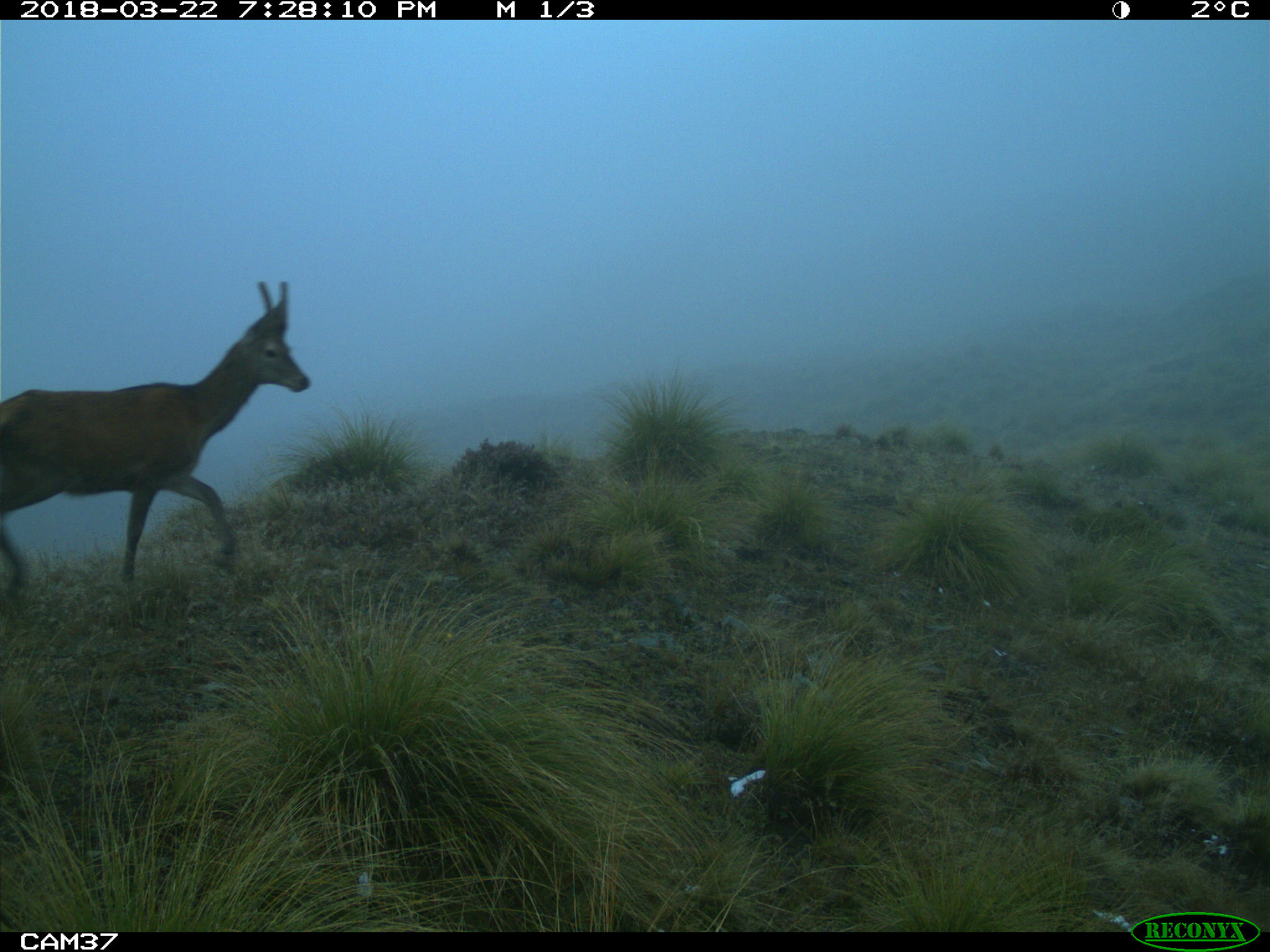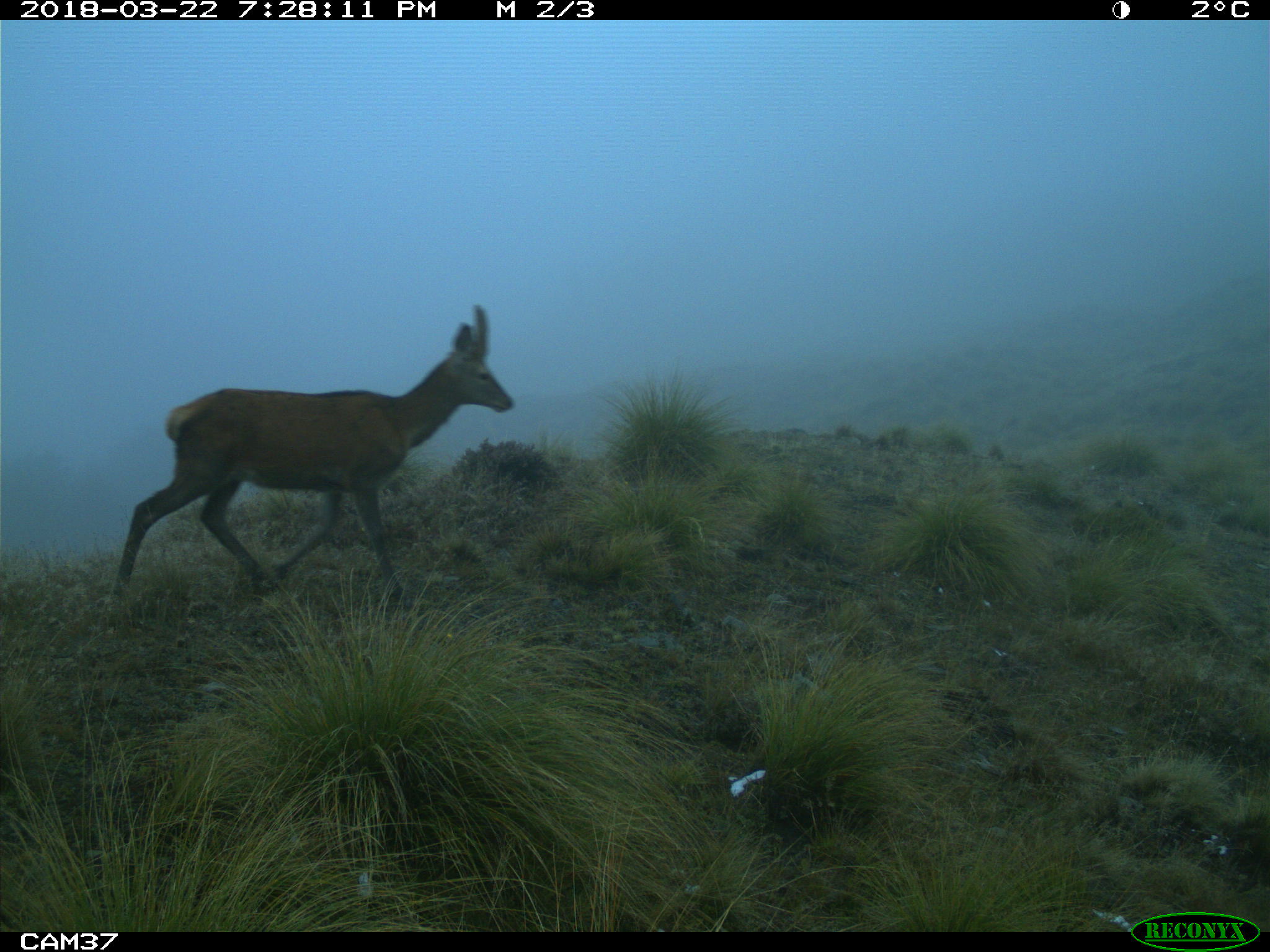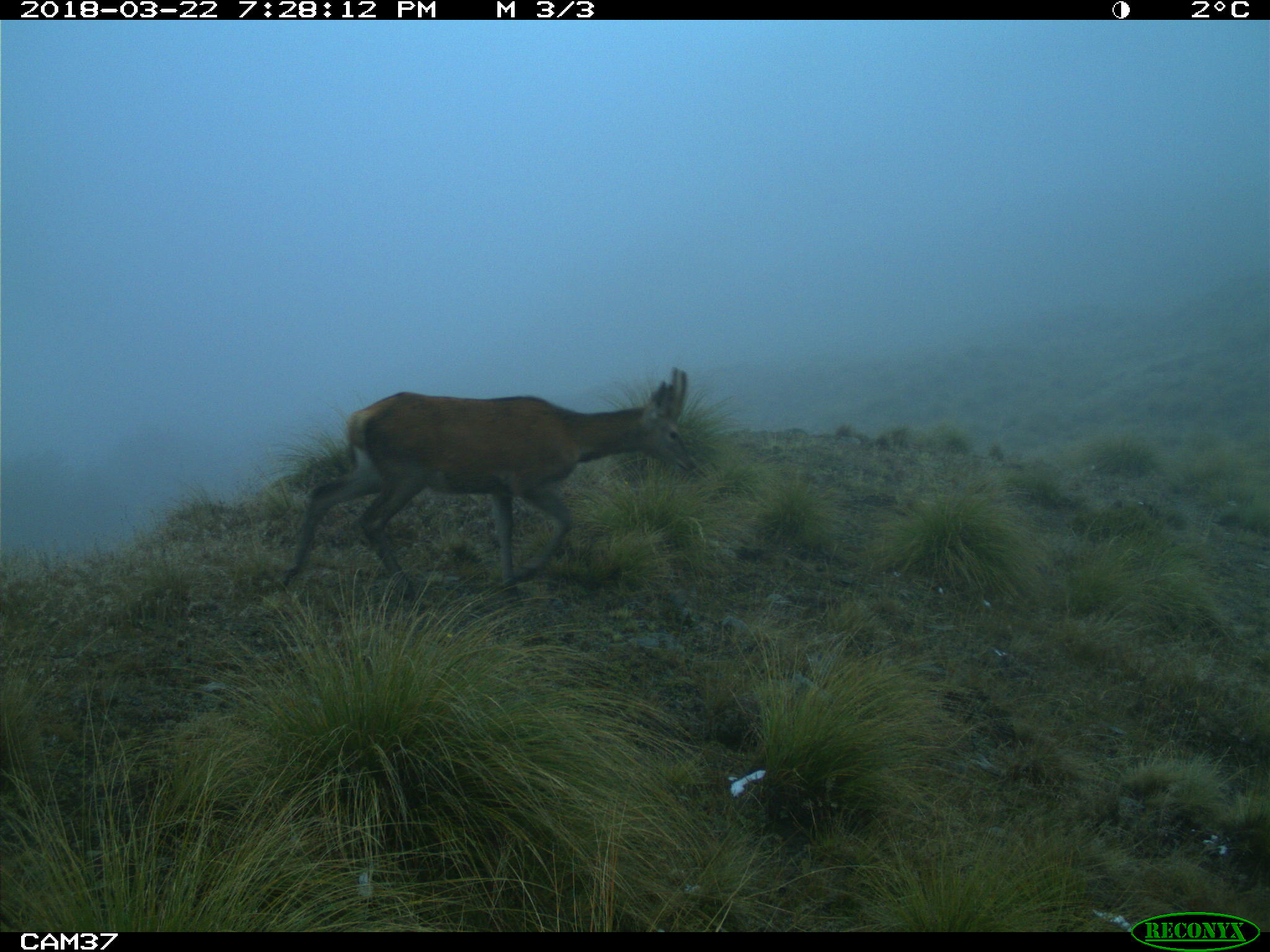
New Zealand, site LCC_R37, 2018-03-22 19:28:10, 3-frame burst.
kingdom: Animalia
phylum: Chordata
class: Mammalia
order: Artiodactyla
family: Cervidae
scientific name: Cervidae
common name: deer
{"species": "deer (Cervidae)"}